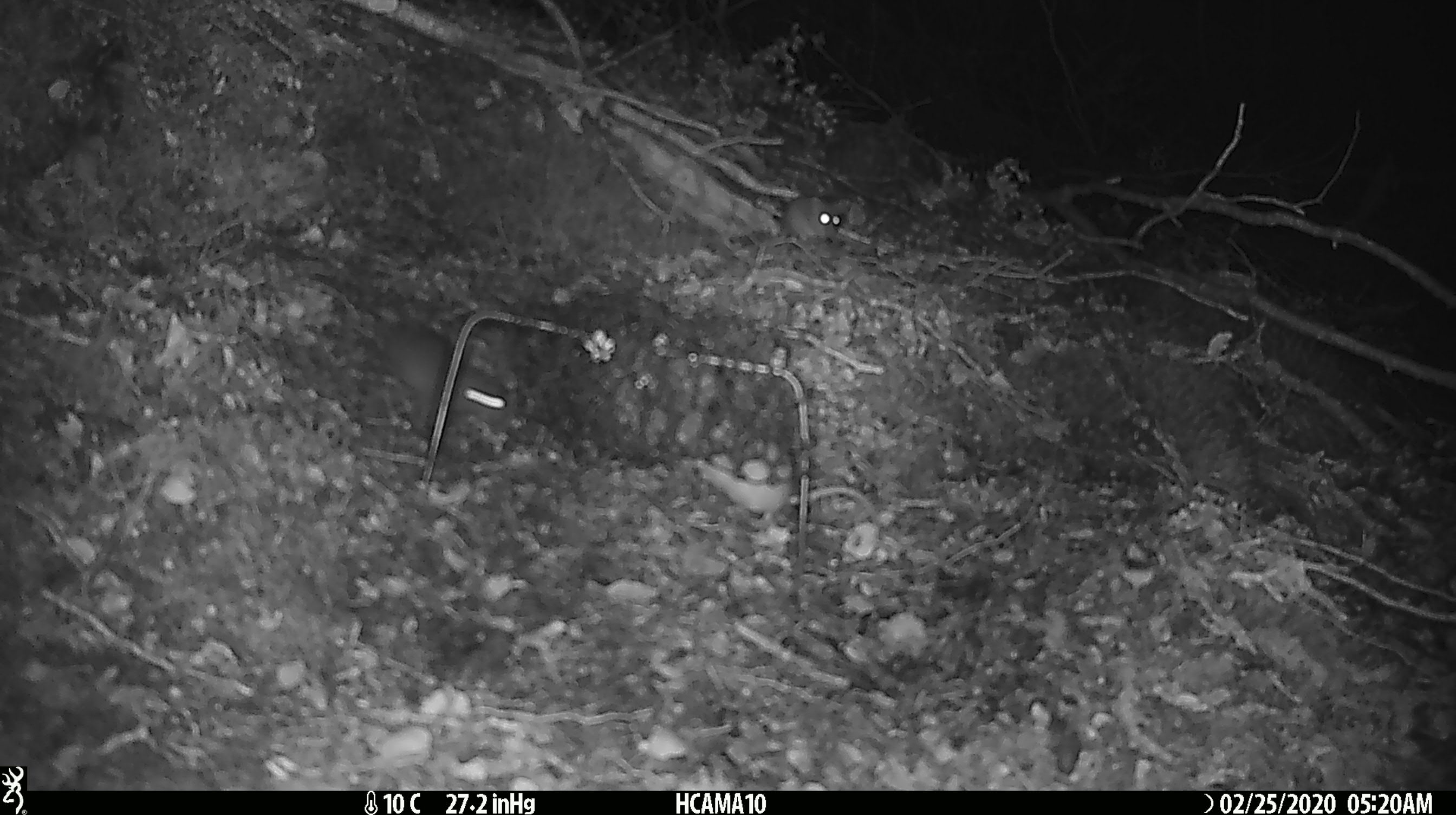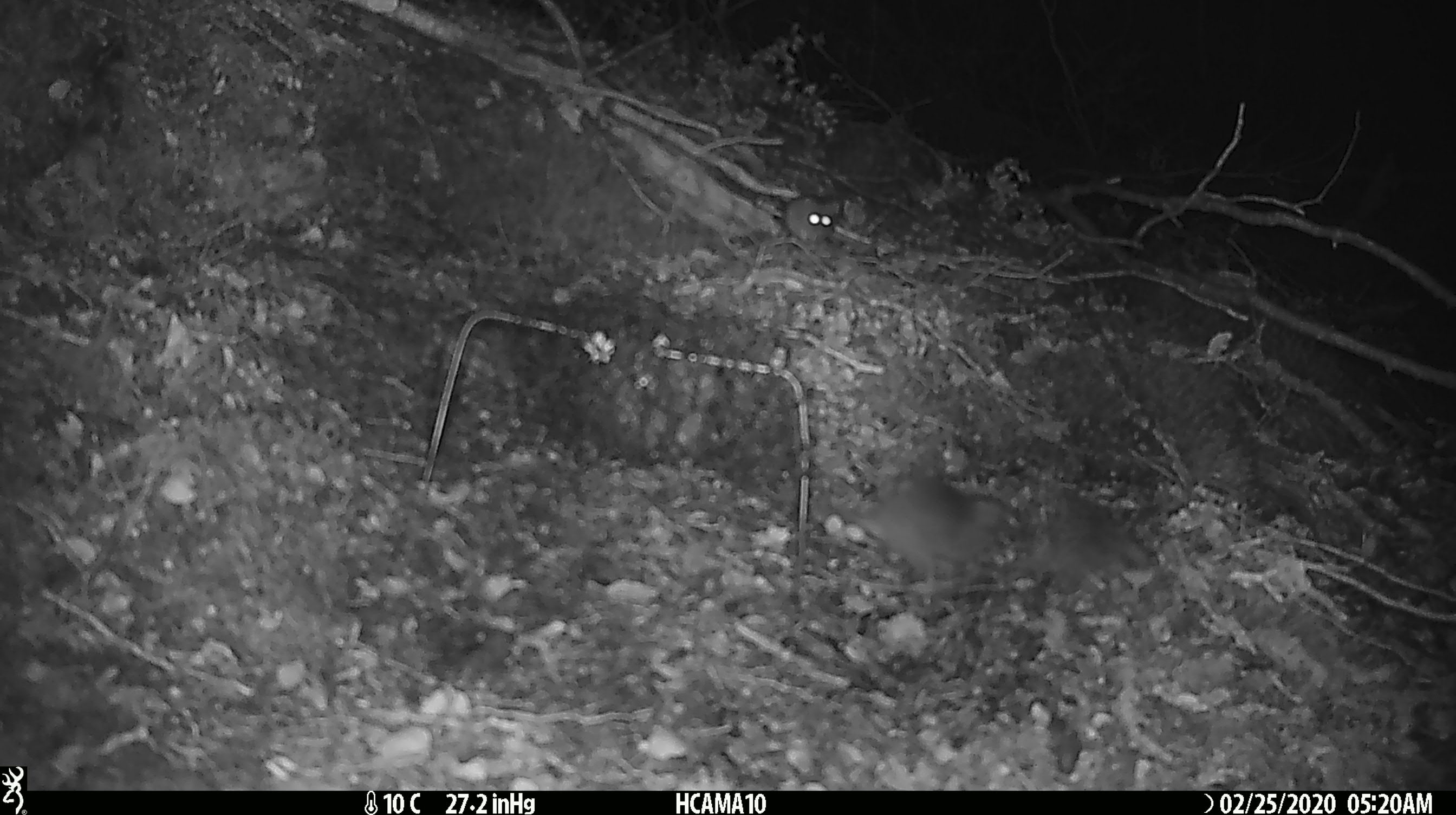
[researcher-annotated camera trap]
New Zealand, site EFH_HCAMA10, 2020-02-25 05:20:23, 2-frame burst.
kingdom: Animalia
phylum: Chordata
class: Mammalia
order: Rodentia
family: Muridae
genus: Mus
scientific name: Mus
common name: mouse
Mouse (Mus).